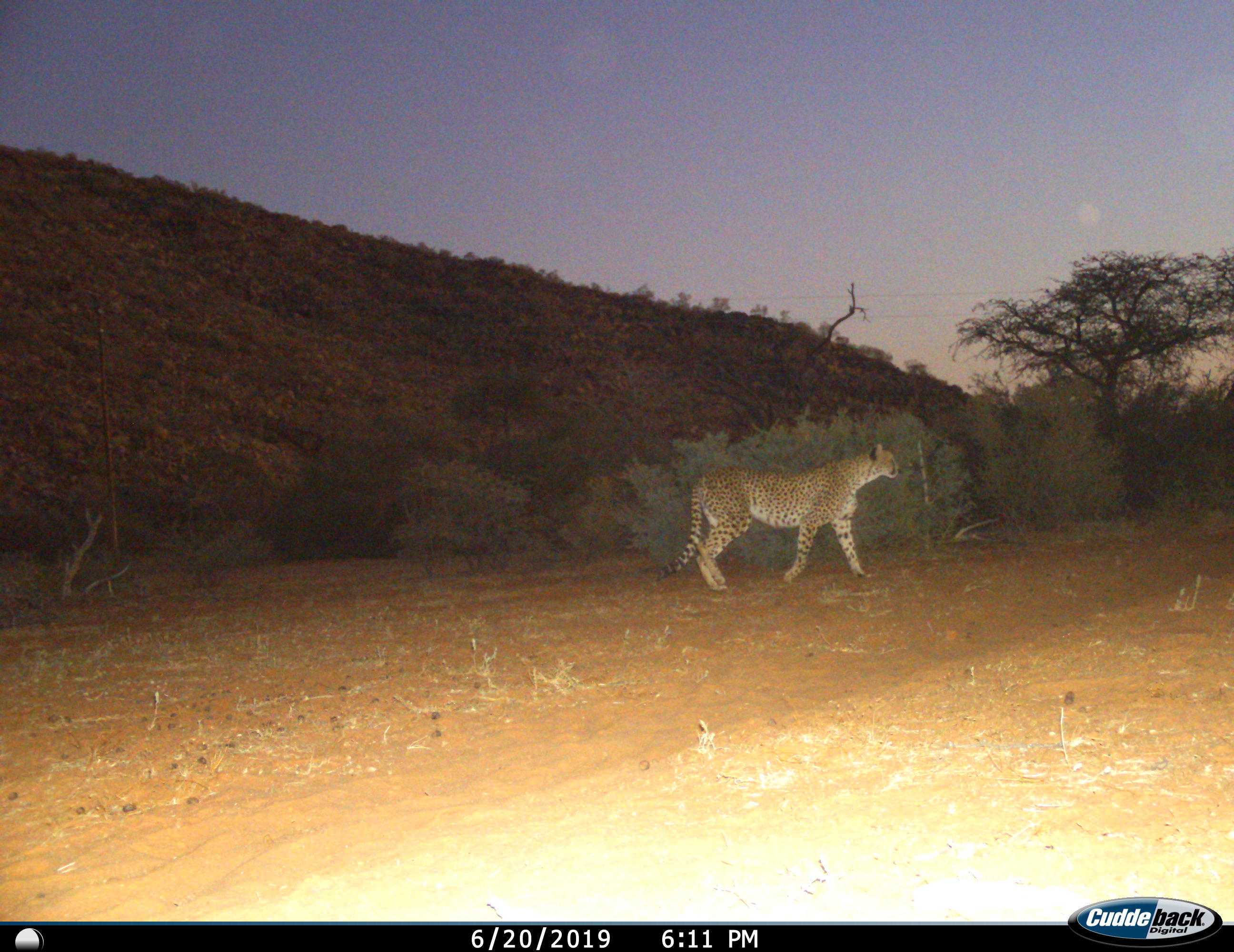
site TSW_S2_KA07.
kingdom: Animalia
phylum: Chordata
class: Mammalia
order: Carnivora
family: Felidae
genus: Acinonyx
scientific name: Acinonyx jubatus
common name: cheetah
Cheetah (Acinonyx jubatus), count 1. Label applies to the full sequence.